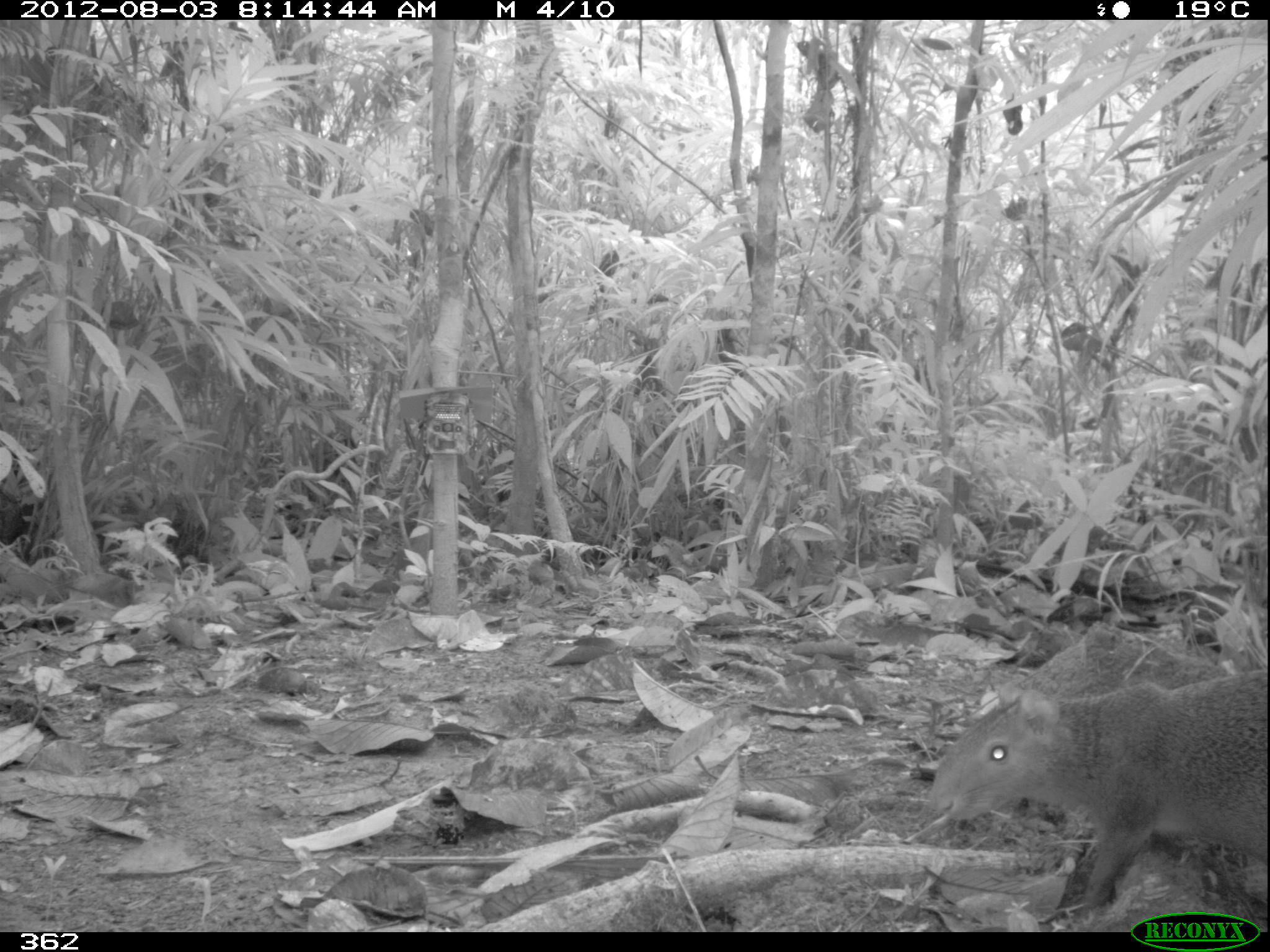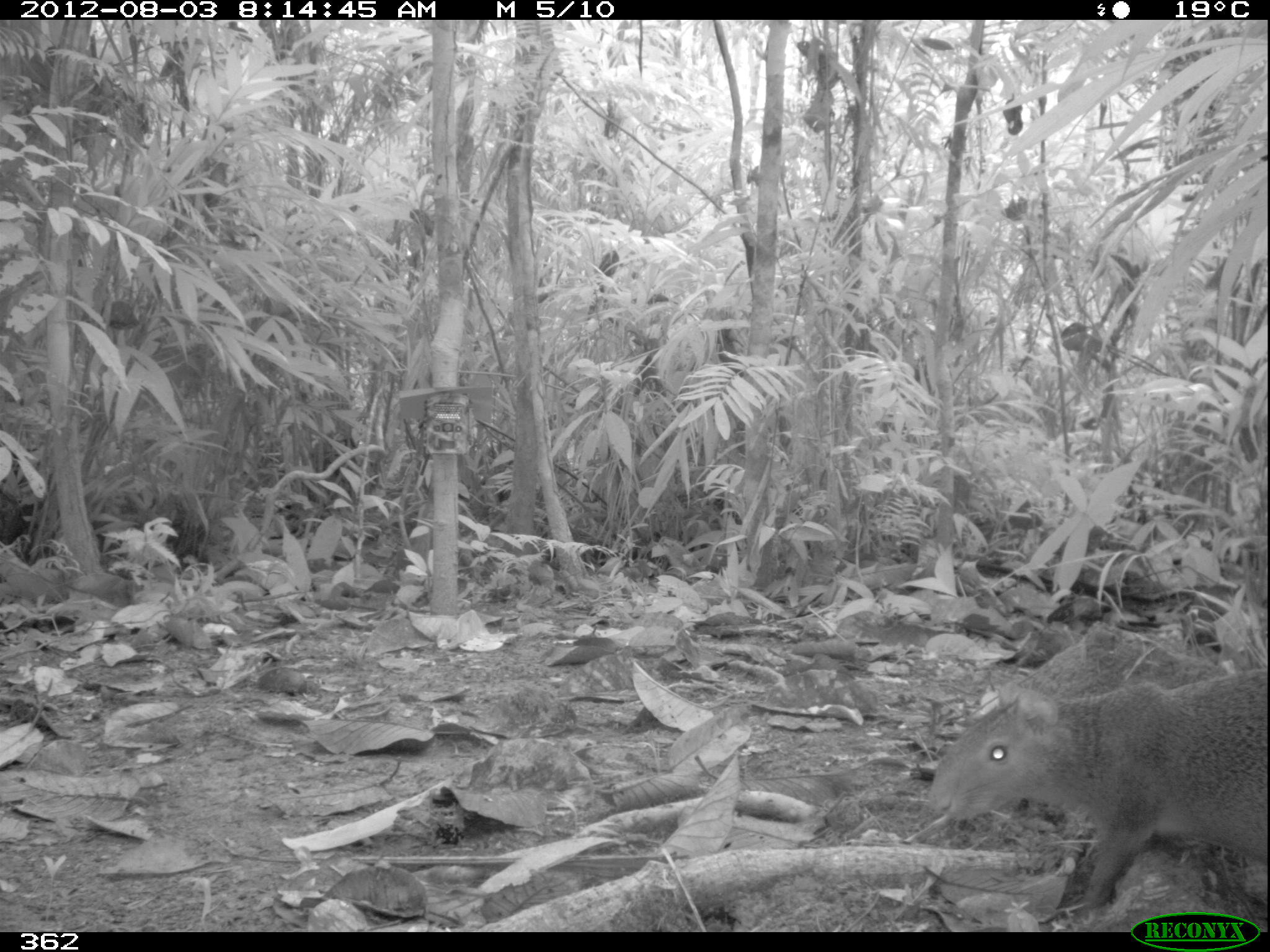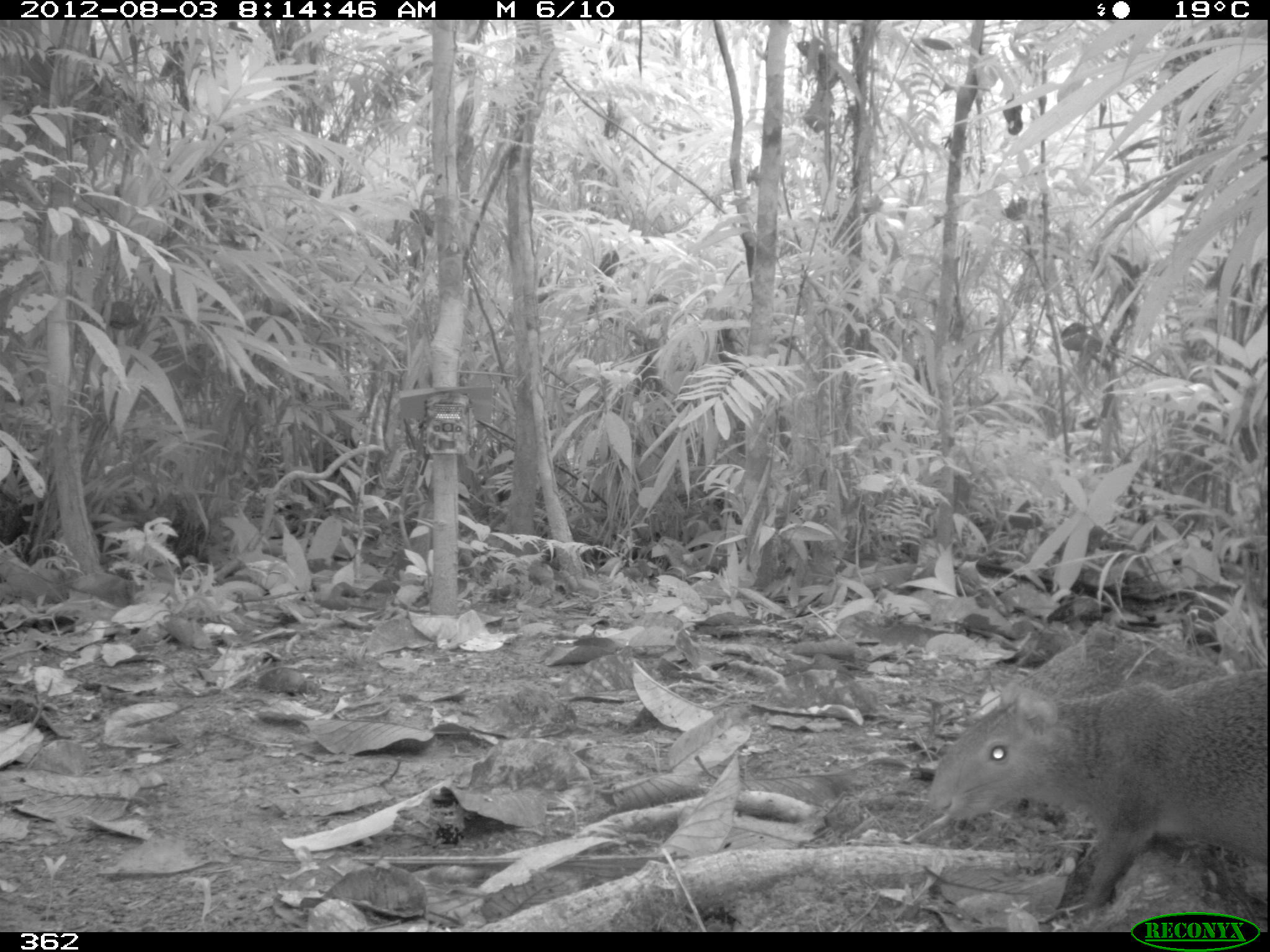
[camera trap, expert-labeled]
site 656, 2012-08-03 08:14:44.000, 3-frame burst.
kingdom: Animalia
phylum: Chordata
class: Mammalia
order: Rodentia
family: Dasyproctidae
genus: Dasyprocta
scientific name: Dasyprocta punctata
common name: central american agouti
Dasyprocta punctata (central american agouti).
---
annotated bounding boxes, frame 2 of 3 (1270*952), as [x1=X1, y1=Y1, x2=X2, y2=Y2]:
dasyprocta punctata: [x1=921, y1=668, x2=1270, y2=913]